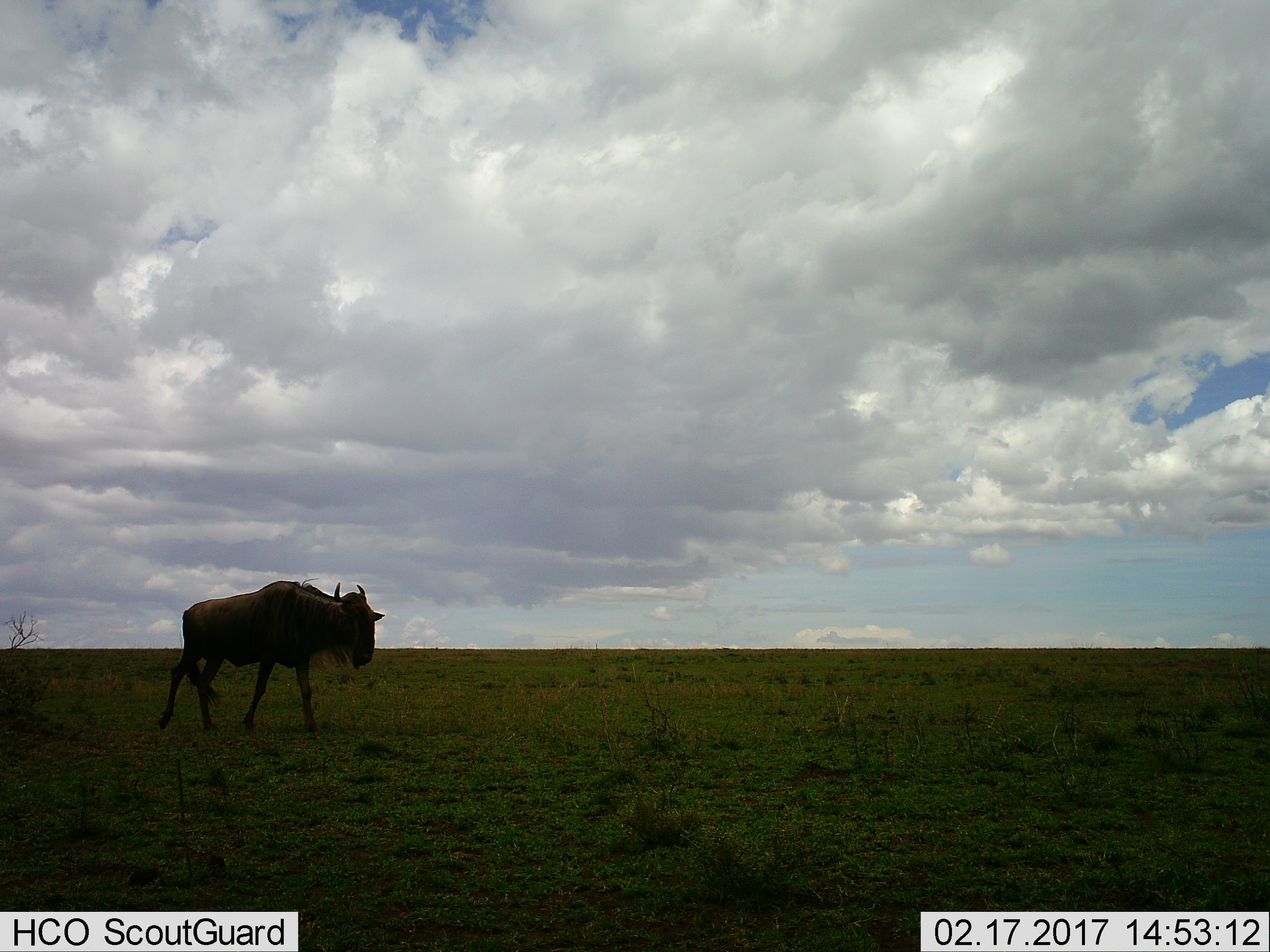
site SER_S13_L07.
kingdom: Animalia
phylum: Chordata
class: Mammalia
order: Artiodactyla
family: Bovidae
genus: Connochaetes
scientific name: Connochaetes taurinus taurinus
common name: blue wildebeest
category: wildebeestblue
Wildebeestblue (blue wildebeest) (Connochaetes taurinus taurinus), count 1. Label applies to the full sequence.